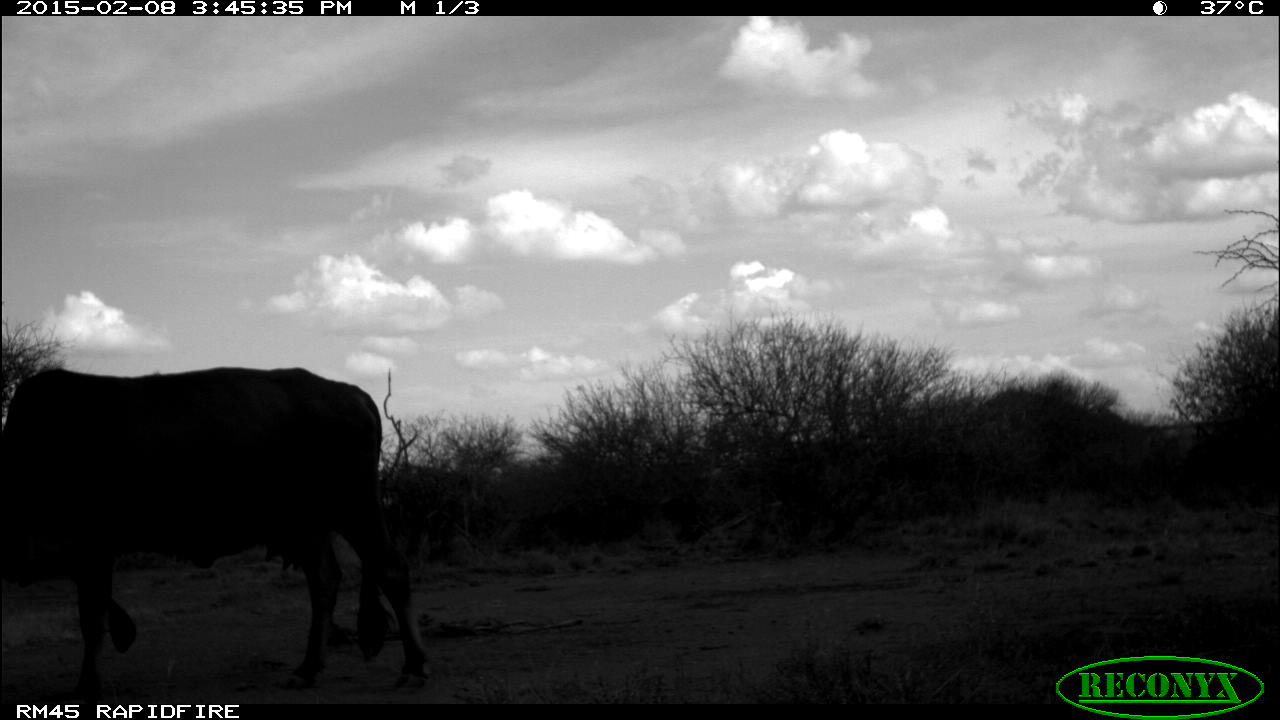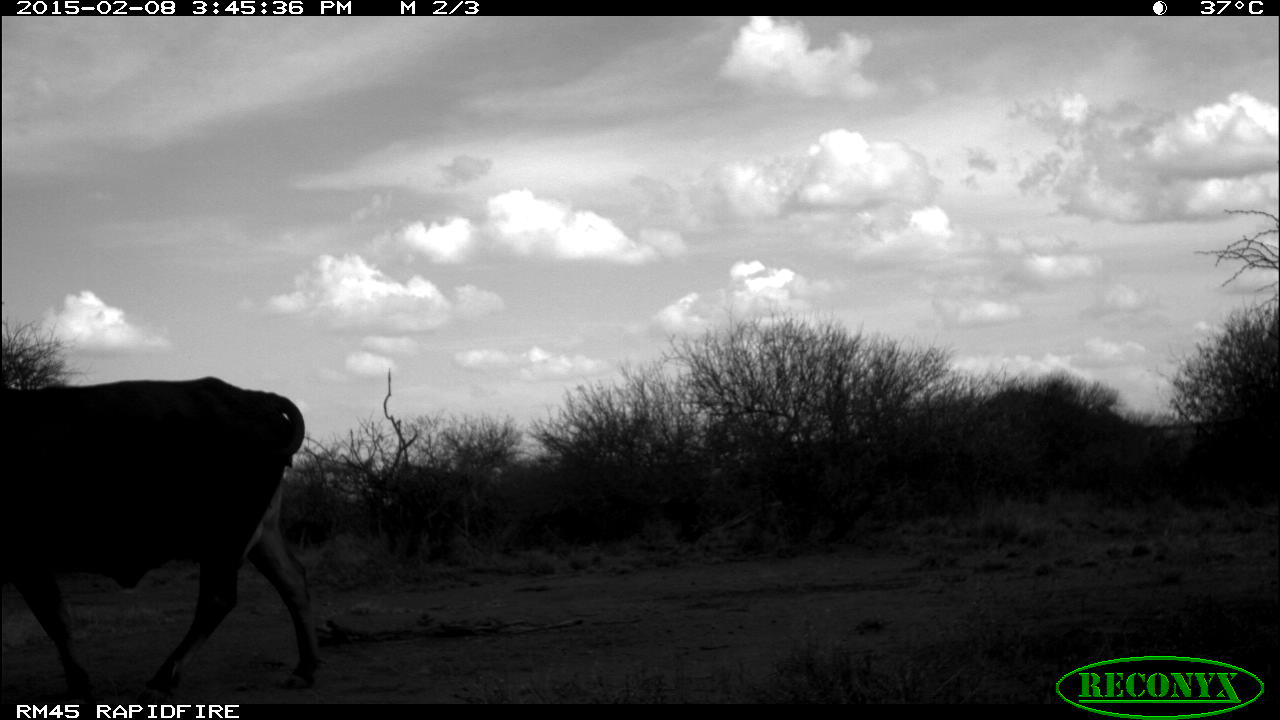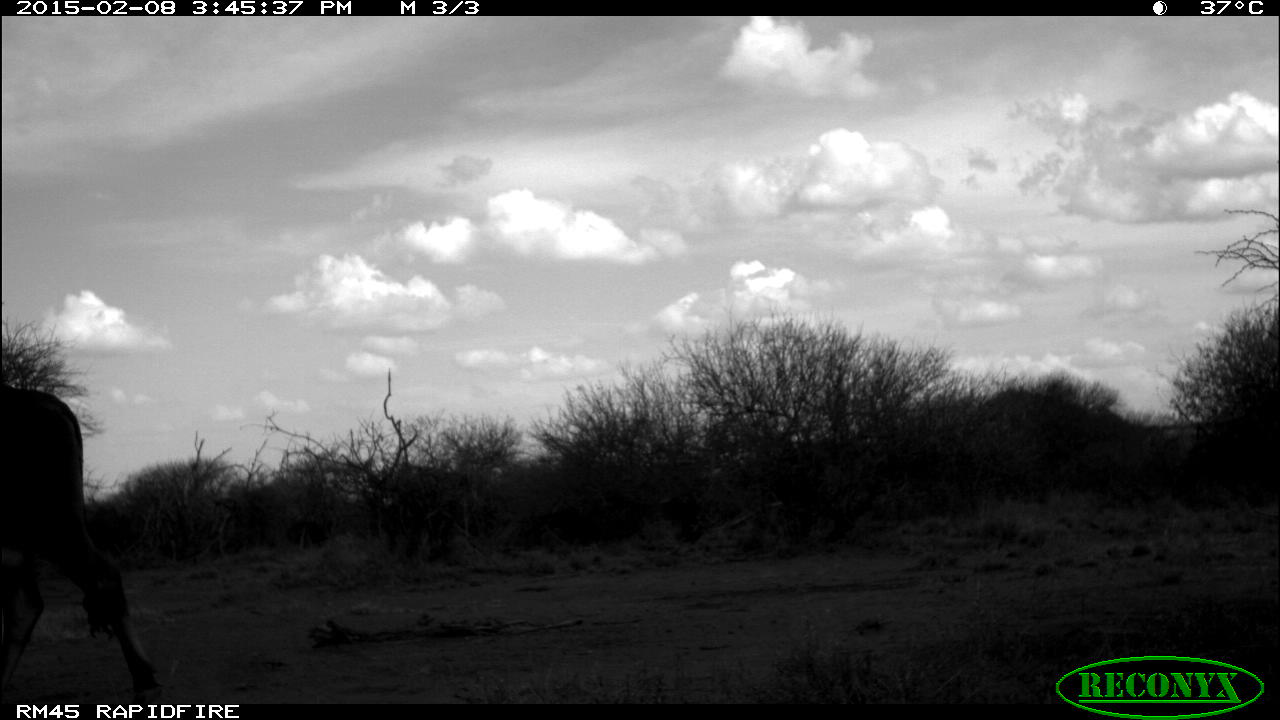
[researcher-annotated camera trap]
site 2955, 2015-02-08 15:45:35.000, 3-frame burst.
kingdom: Animalia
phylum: Chordata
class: Mammalia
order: Artiodactyla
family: Bovidae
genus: Bos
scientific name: Bos taurus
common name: domestic cattle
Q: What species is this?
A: Bos taurus (domestic cattle).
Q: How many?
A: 5.